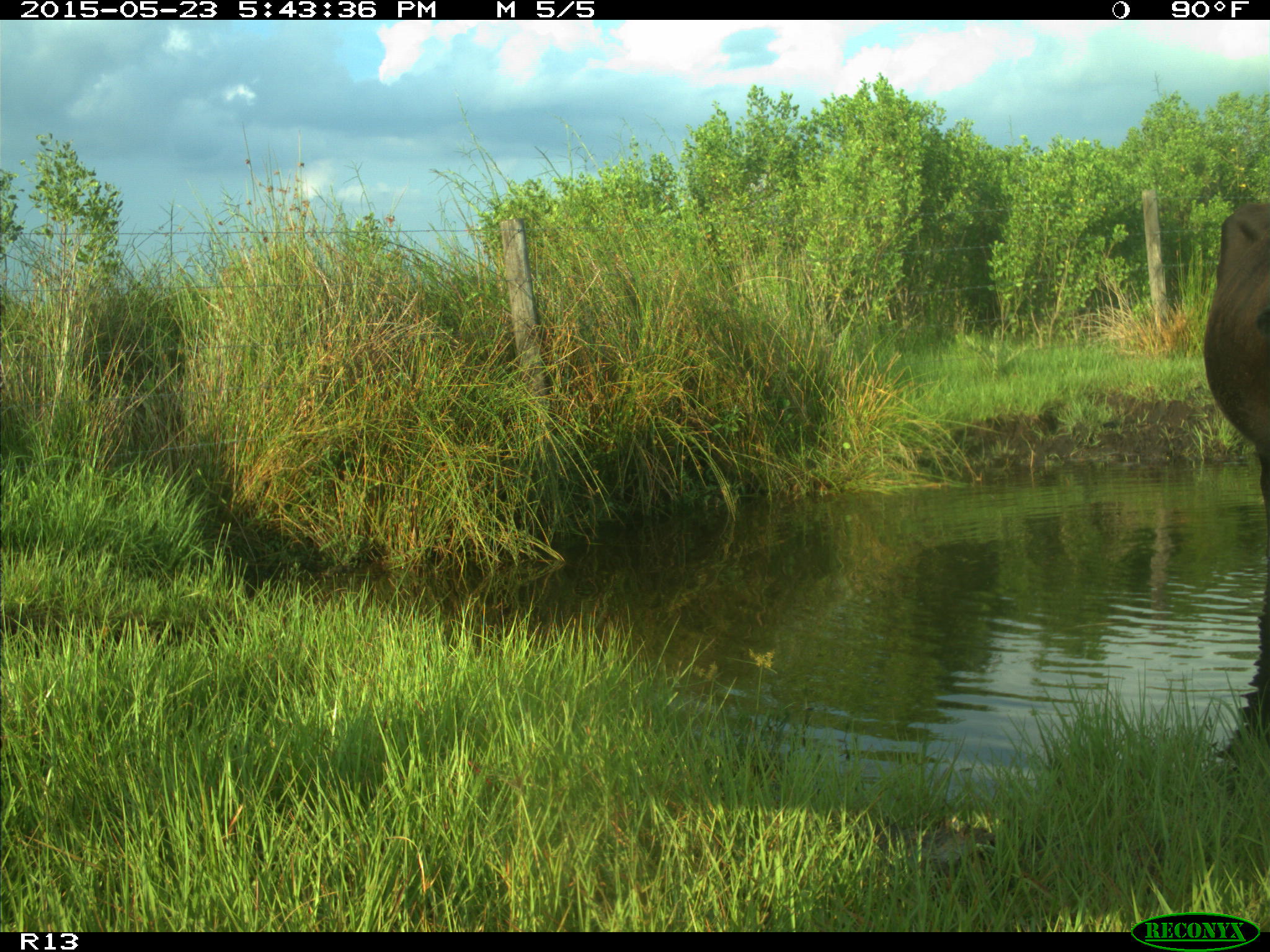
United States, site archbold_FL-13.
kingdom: Animalia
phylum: Chordata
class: Mammalia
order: Artiodactyla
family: Bovidae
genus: Bos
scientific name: Bos taurus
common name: domestic cow